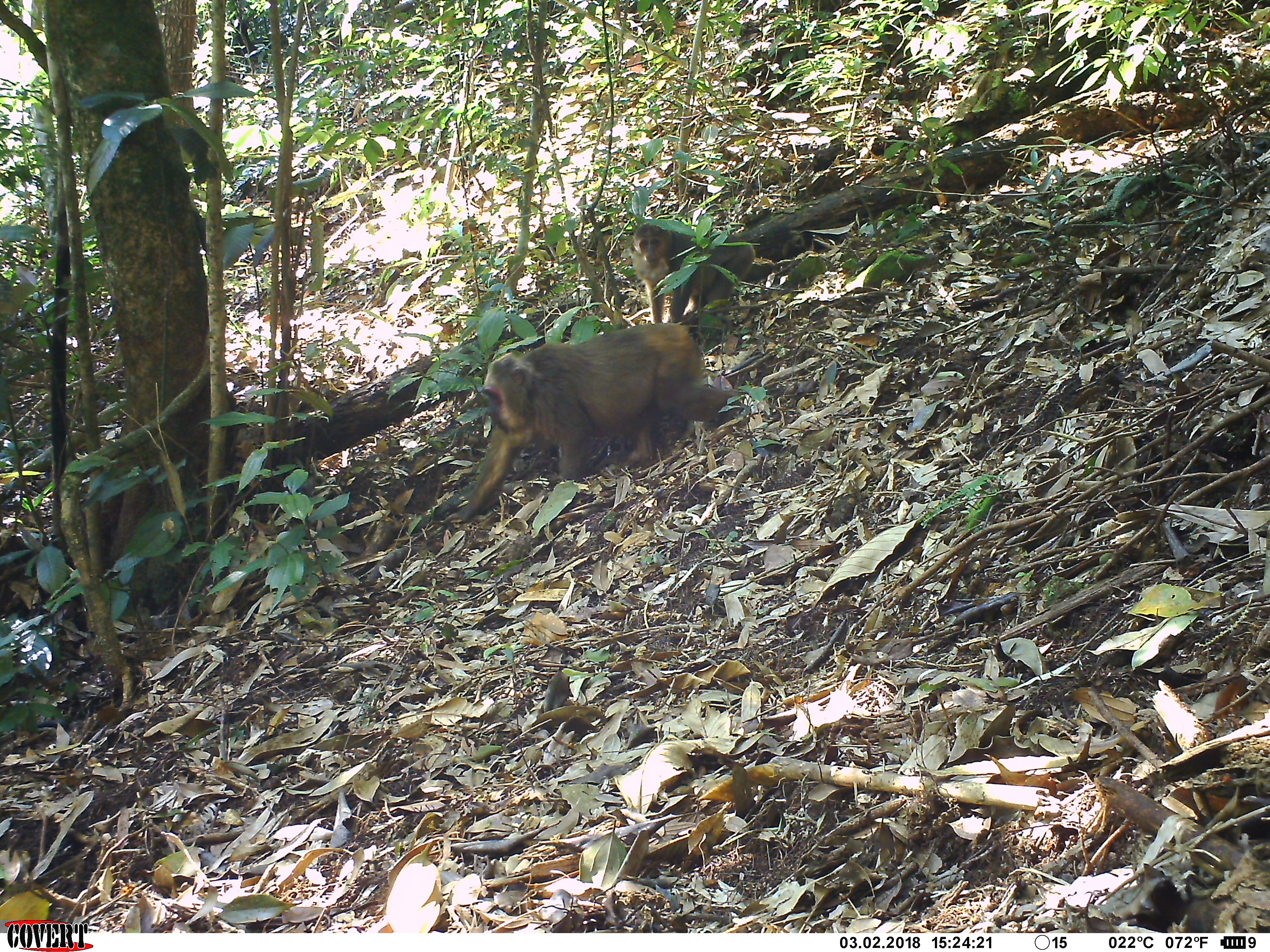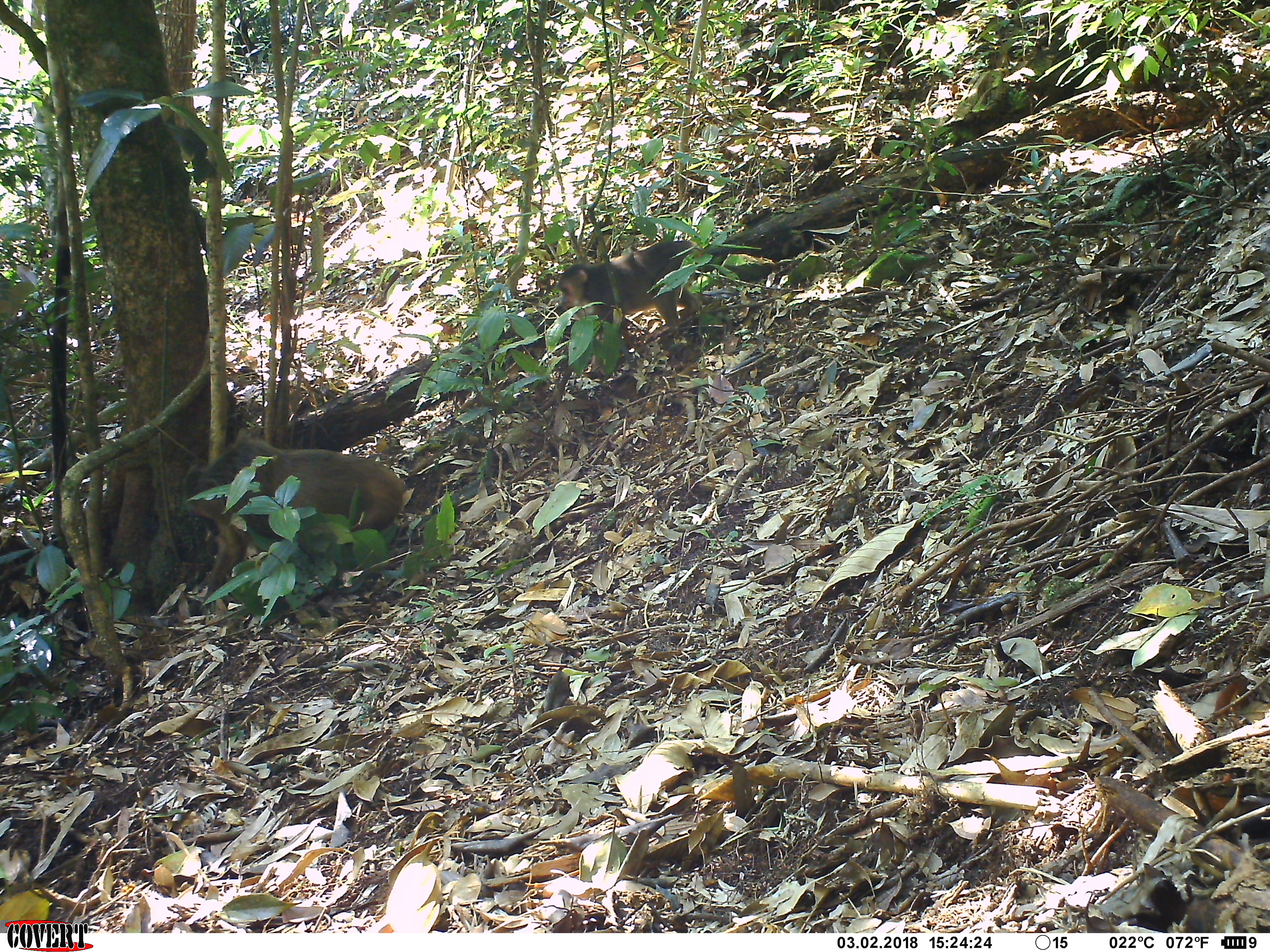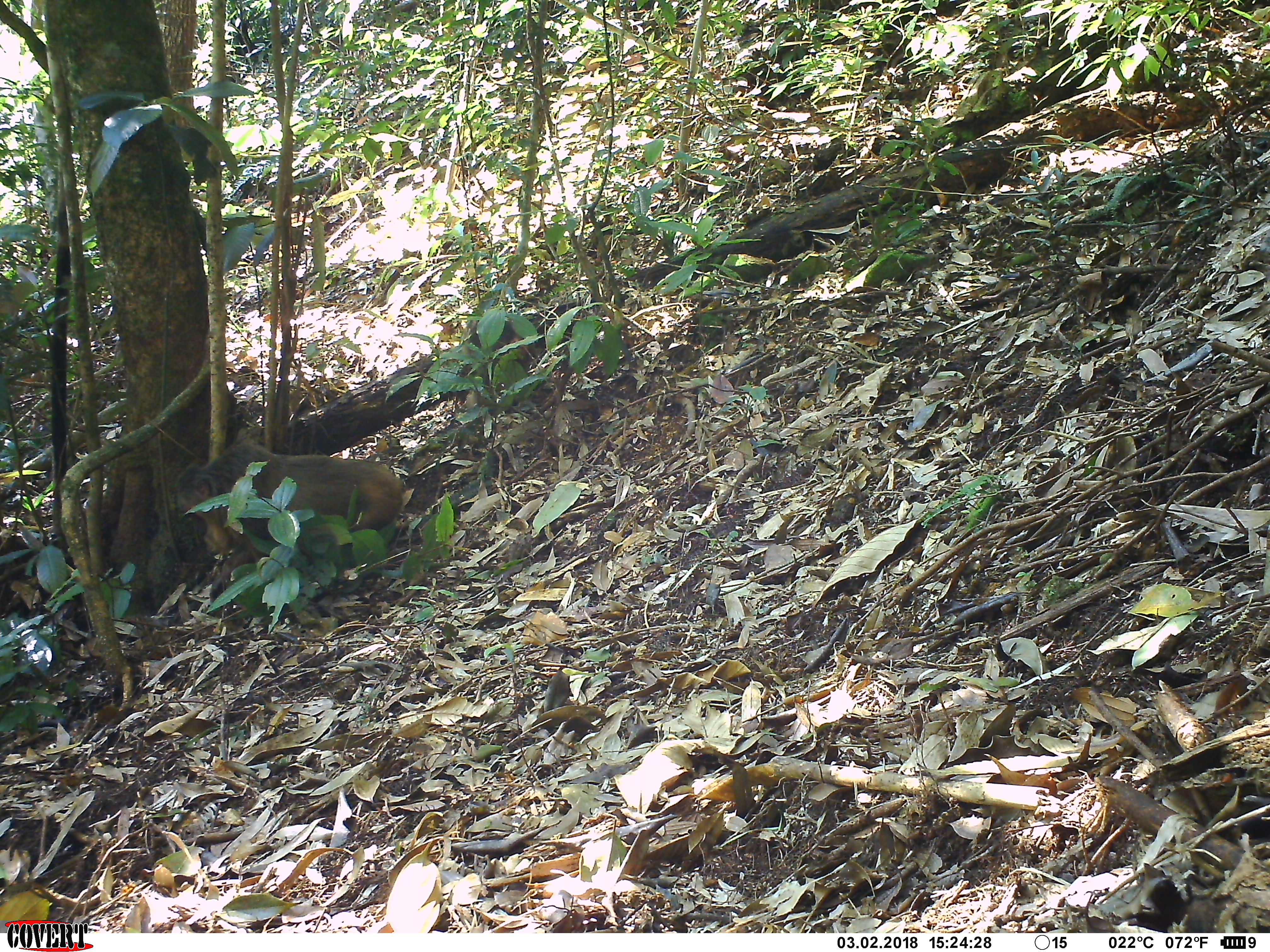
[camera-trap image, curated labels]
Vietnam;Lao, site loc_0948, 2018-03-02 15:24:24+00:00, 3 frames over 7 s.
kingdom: Animalia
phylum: Chordata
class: Mammalia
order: Primates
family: Cercopithecidae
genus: Macaca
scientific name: Macaca arctoides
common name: stump-tailed macaque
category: stump tailed macaque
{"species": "stump tailed macaque (stump-tailed macaque) (Macaca arctoides)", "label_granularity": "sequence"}